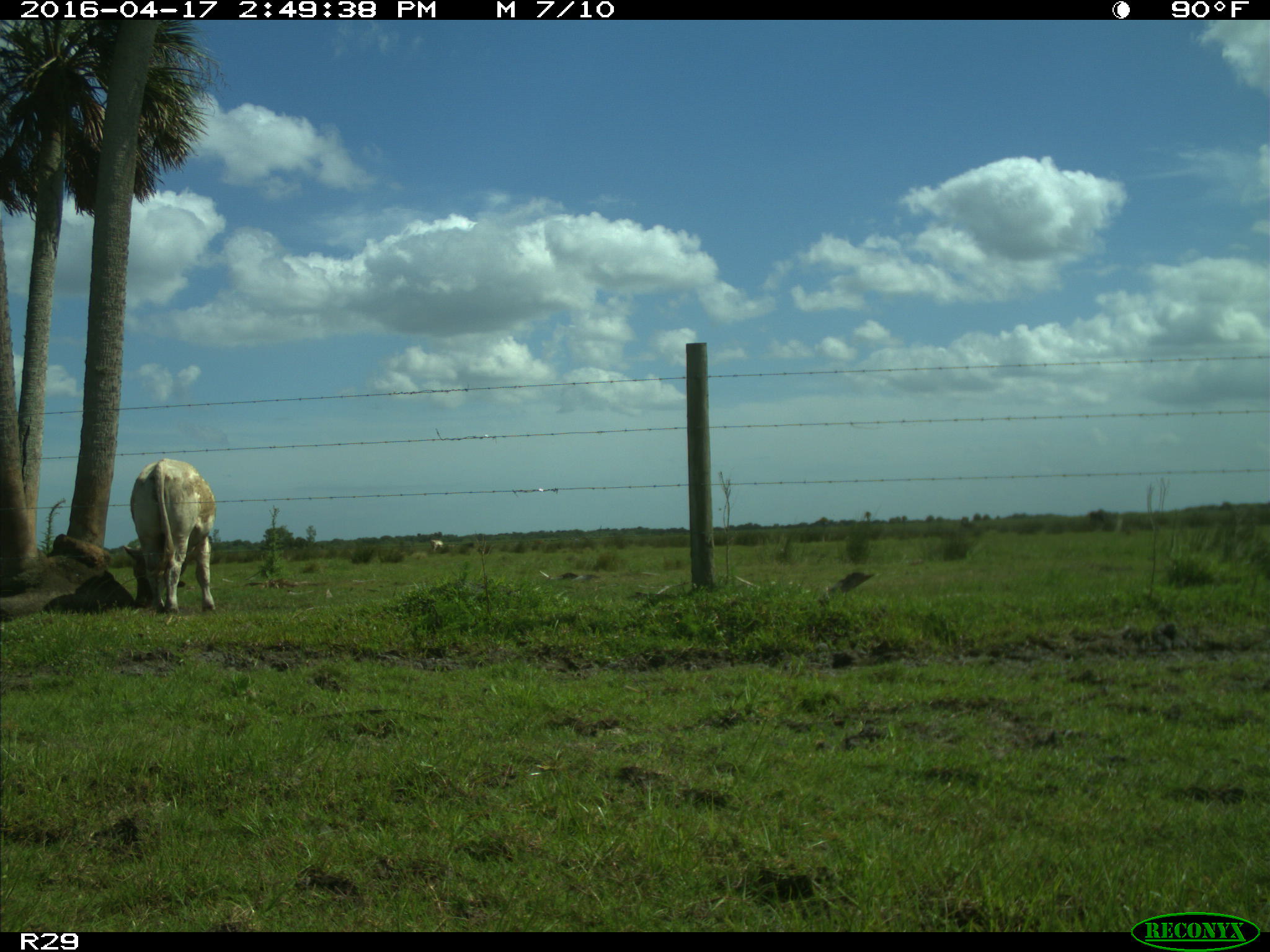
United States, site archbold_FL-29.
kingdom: Animalia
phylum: Chordata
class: Mammalia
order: Artiodactyla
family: Bovidae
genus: Bos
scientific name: Bos taurus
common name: domestic cow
Bos taurus (domestic cow).